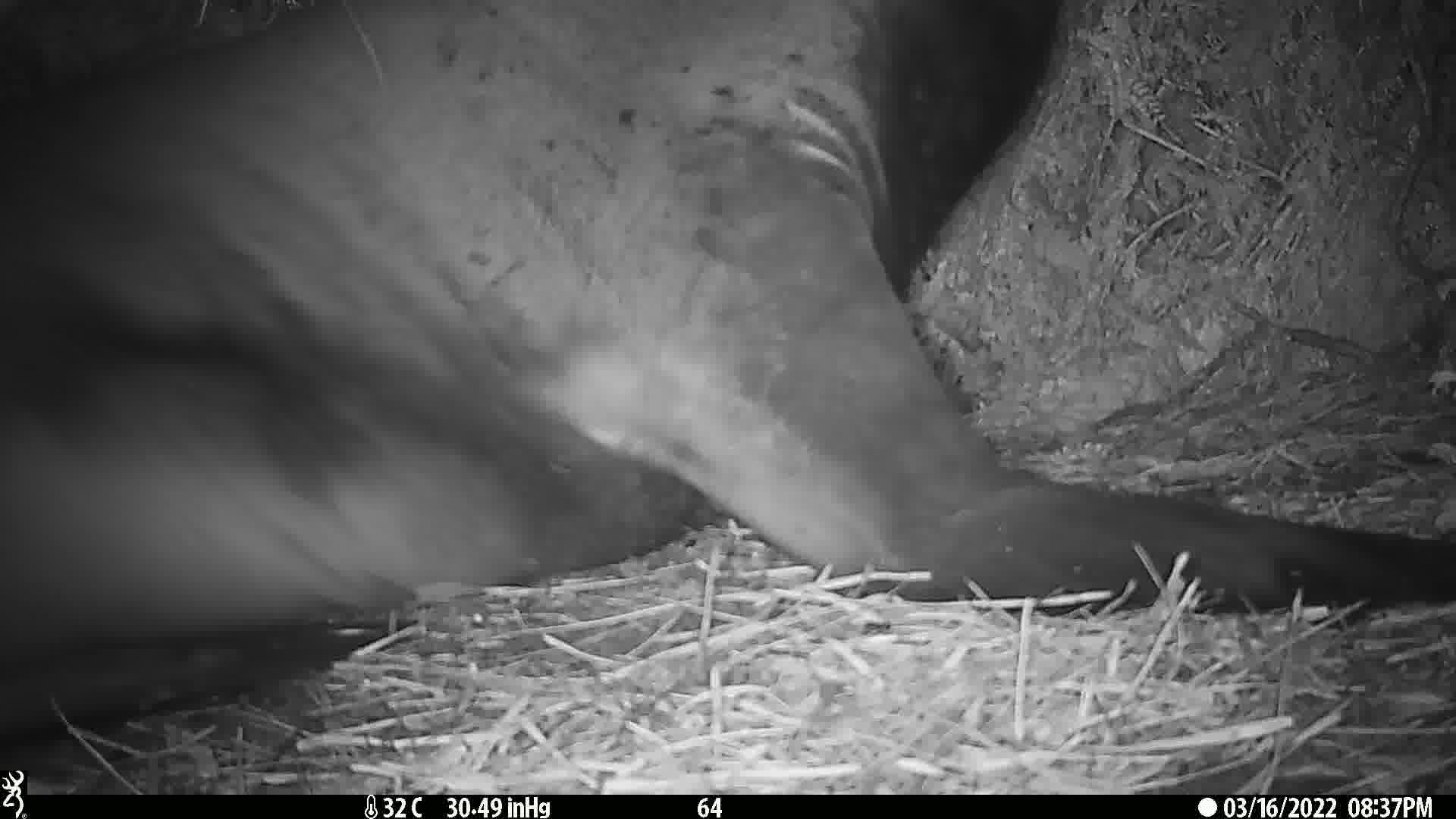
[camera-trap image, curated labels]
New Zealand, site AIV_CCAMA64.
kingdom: Animalia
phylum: Chordata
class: Mammalia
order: Carnivora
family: Otariidae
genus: Phocarctos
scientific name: Phocarctos hookeri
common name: new zealand sea lion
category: sealion